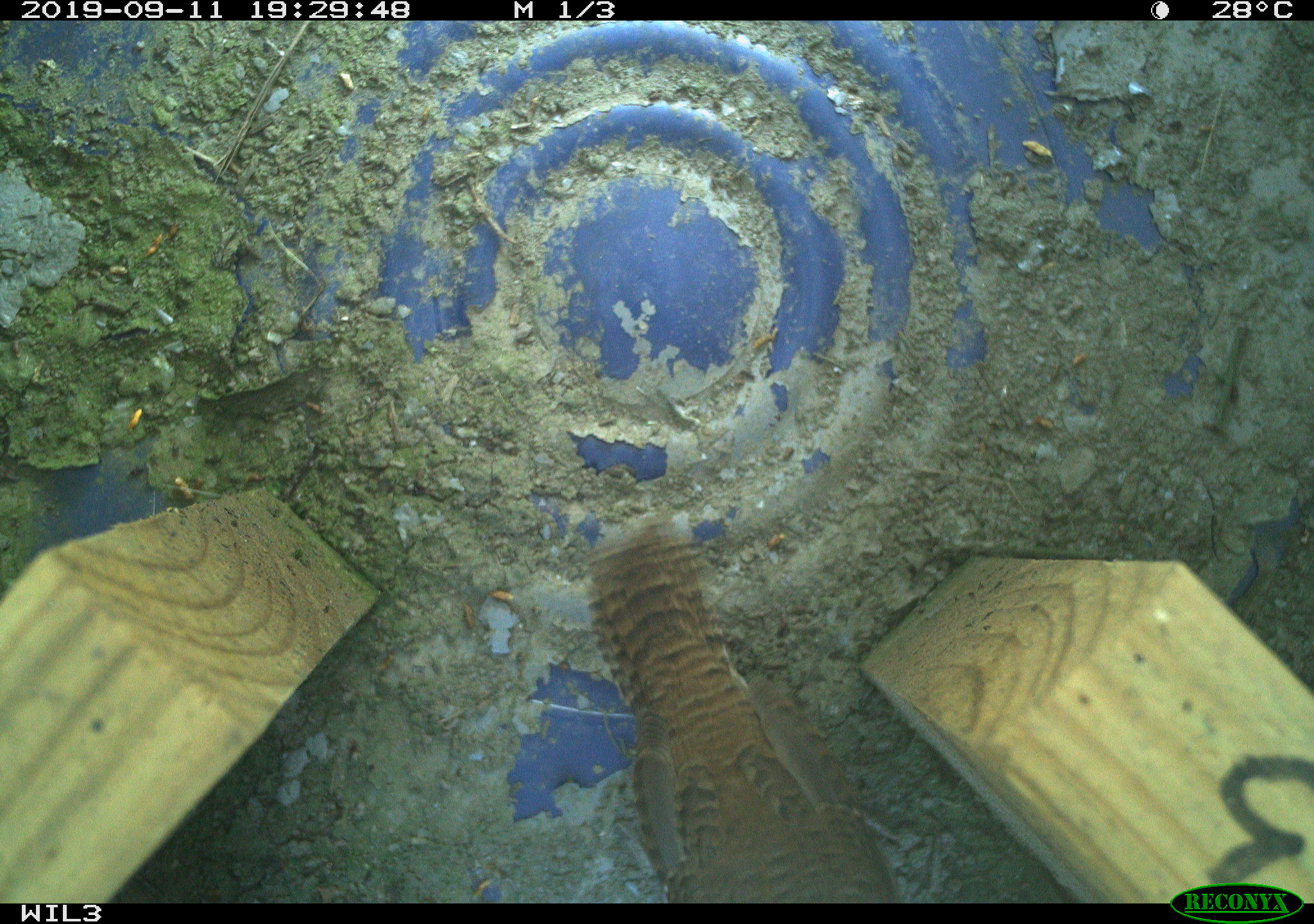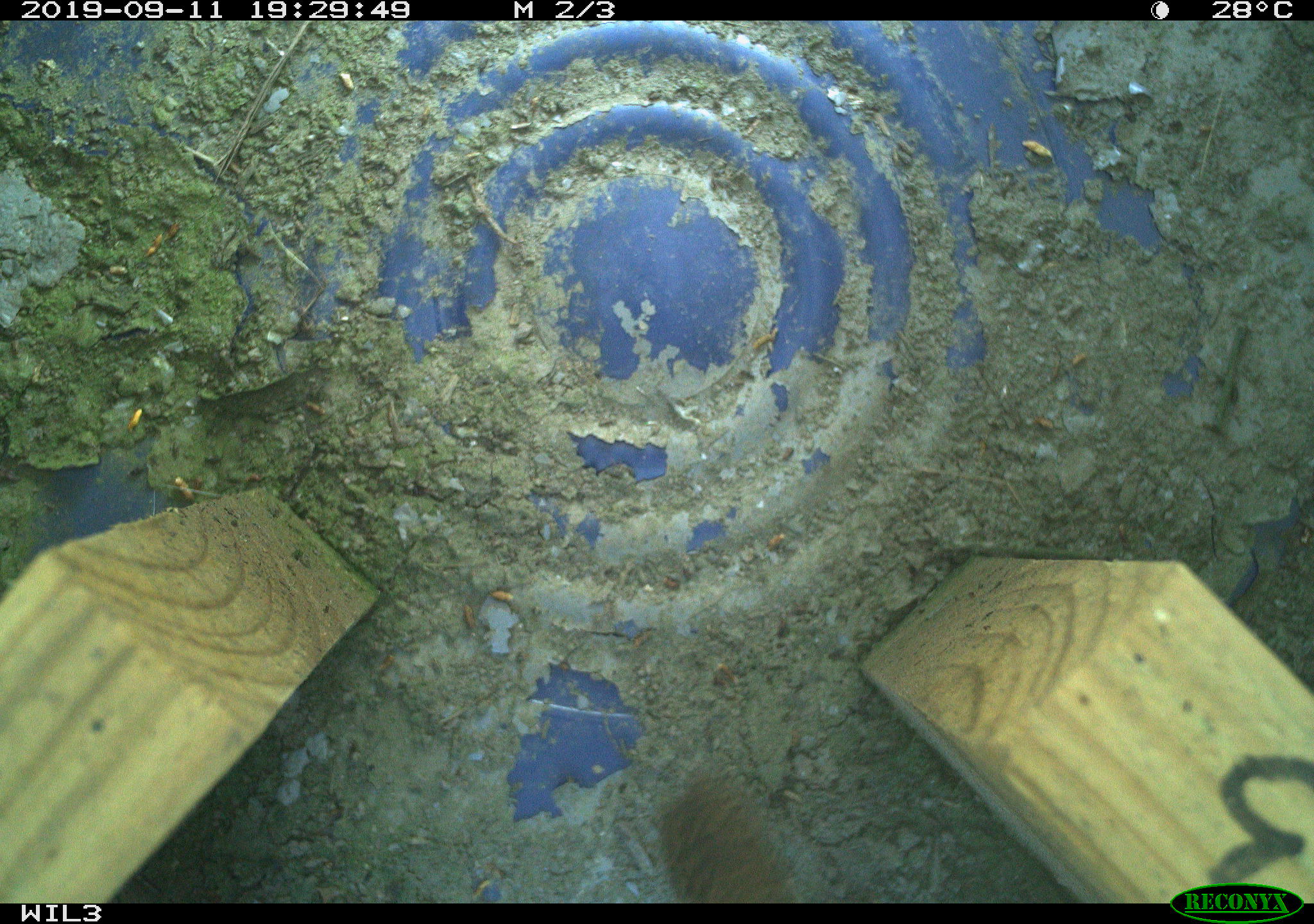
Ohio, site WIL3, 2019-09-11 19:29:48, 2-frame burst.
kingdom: Animalia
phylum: Chordata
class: Aves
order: Passeriformes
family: Troglodytidae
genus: Troglodytes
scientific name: Troglodytes aedon aedon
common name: northern house wren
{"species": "northern house wren (Troglodytes aedon aedon)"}